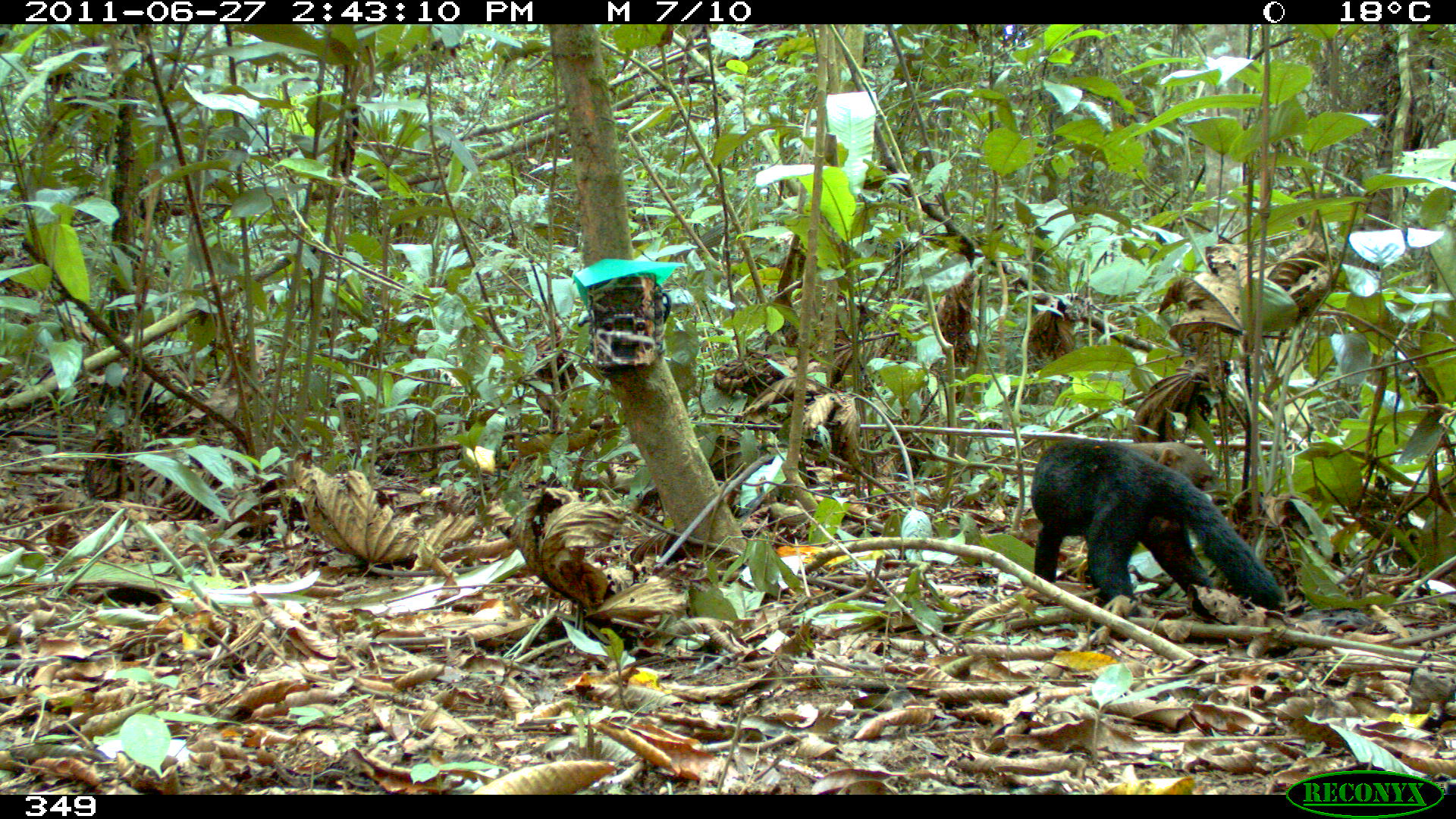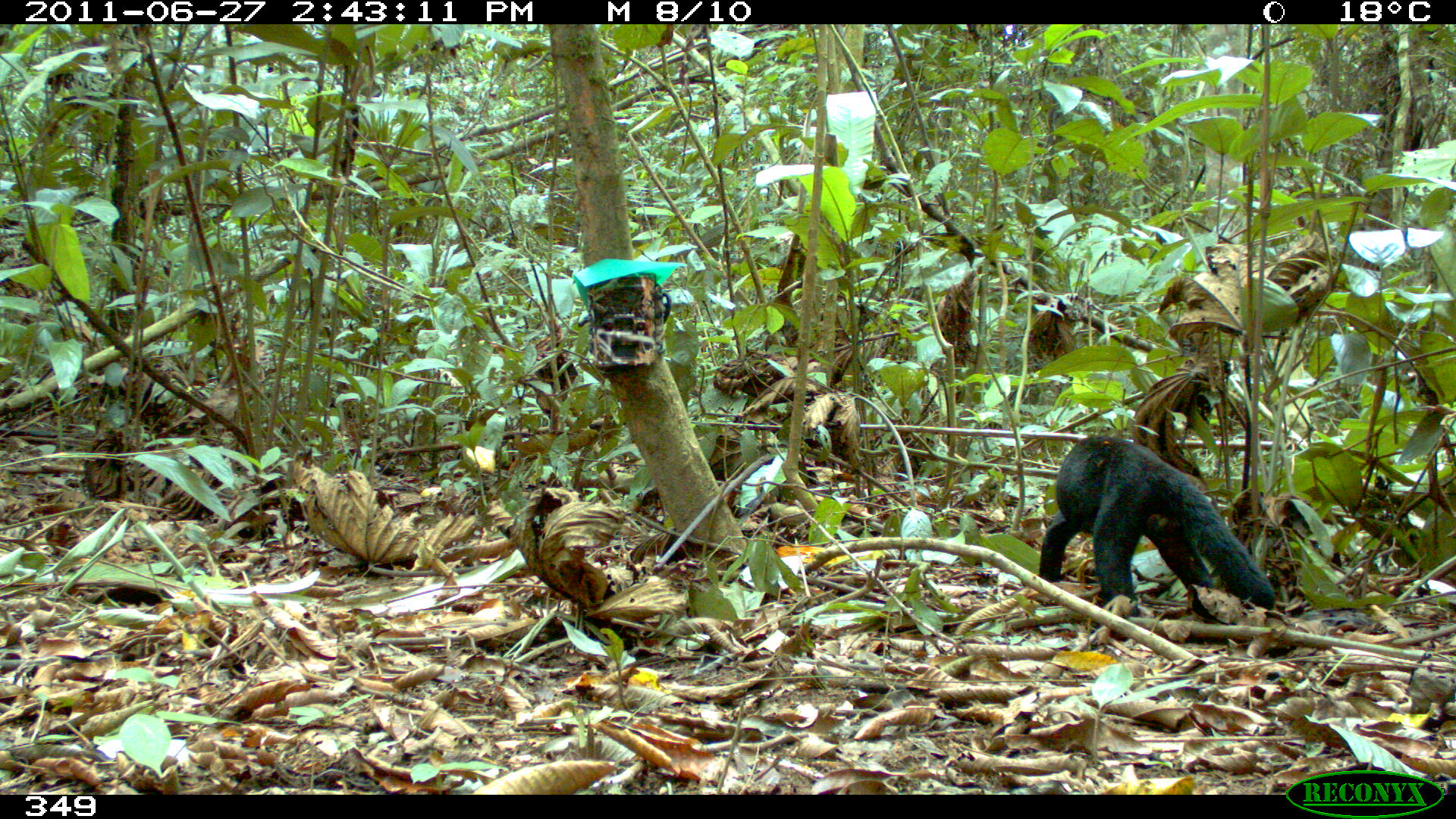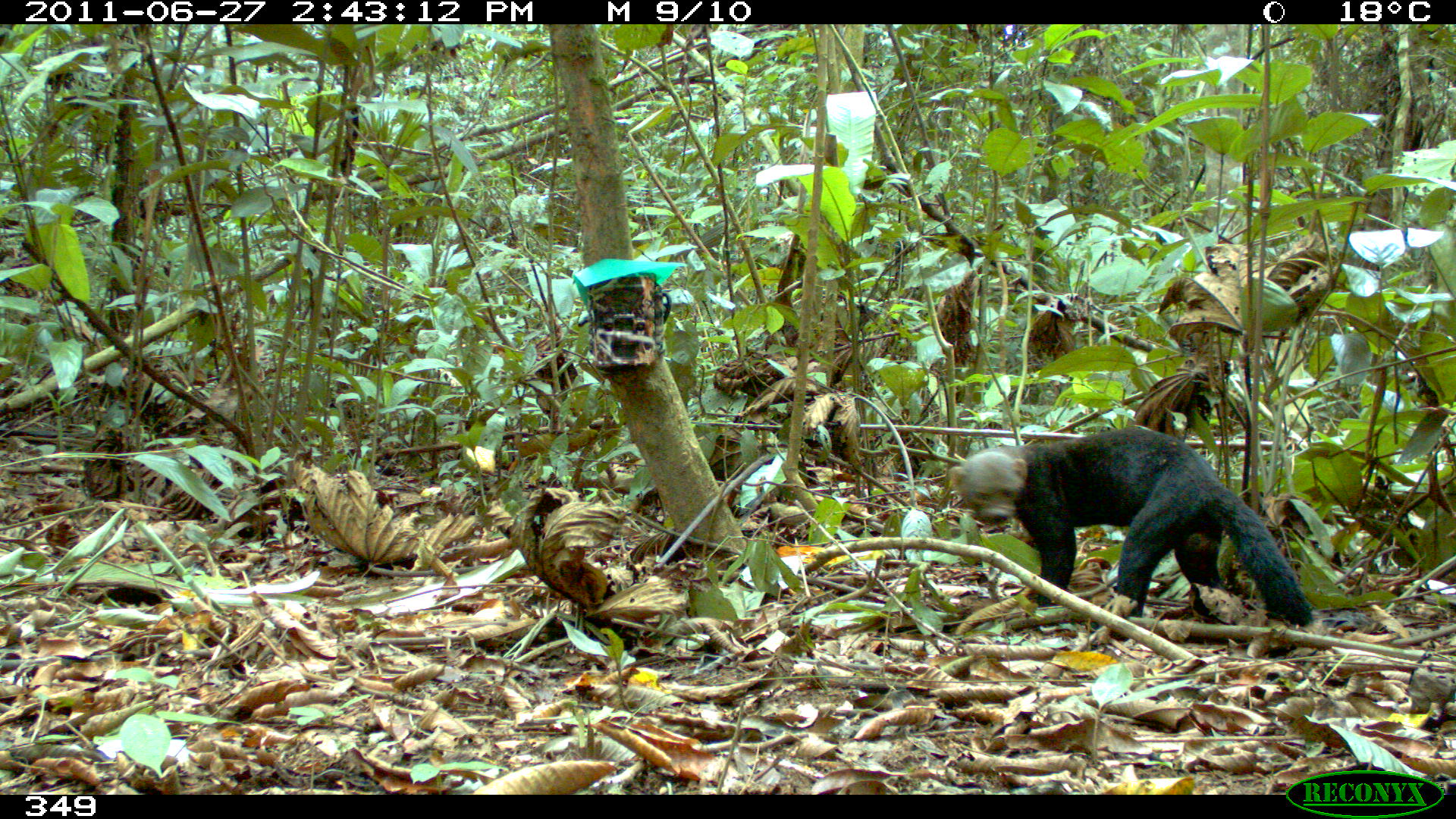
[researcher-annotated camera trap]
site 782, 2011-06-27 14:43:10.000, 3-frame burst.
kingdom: Animalia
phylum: Chordata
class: Mammalia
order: Carnivora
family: Mustelidae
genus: Eira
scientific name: Eira barbara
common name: tayra